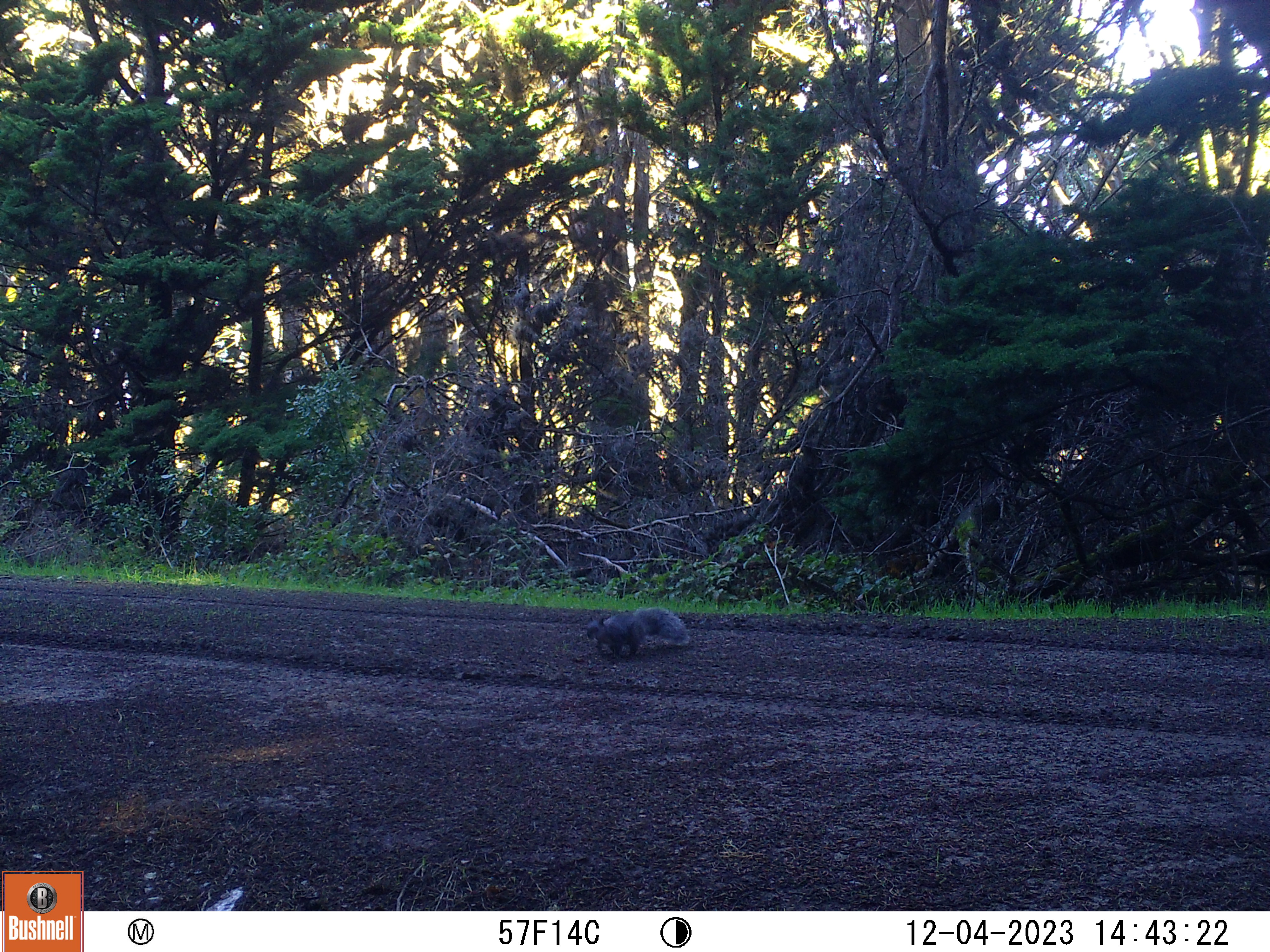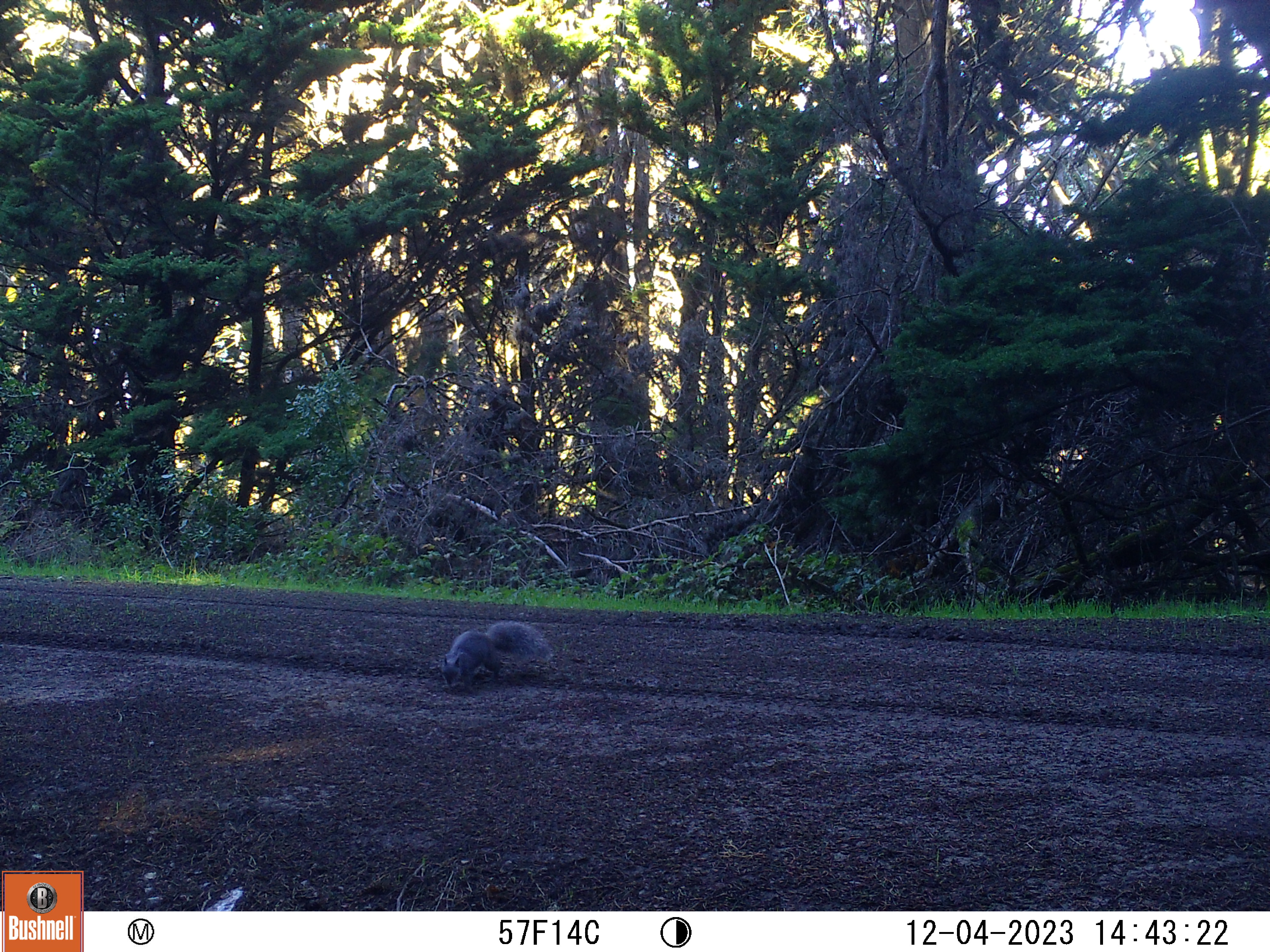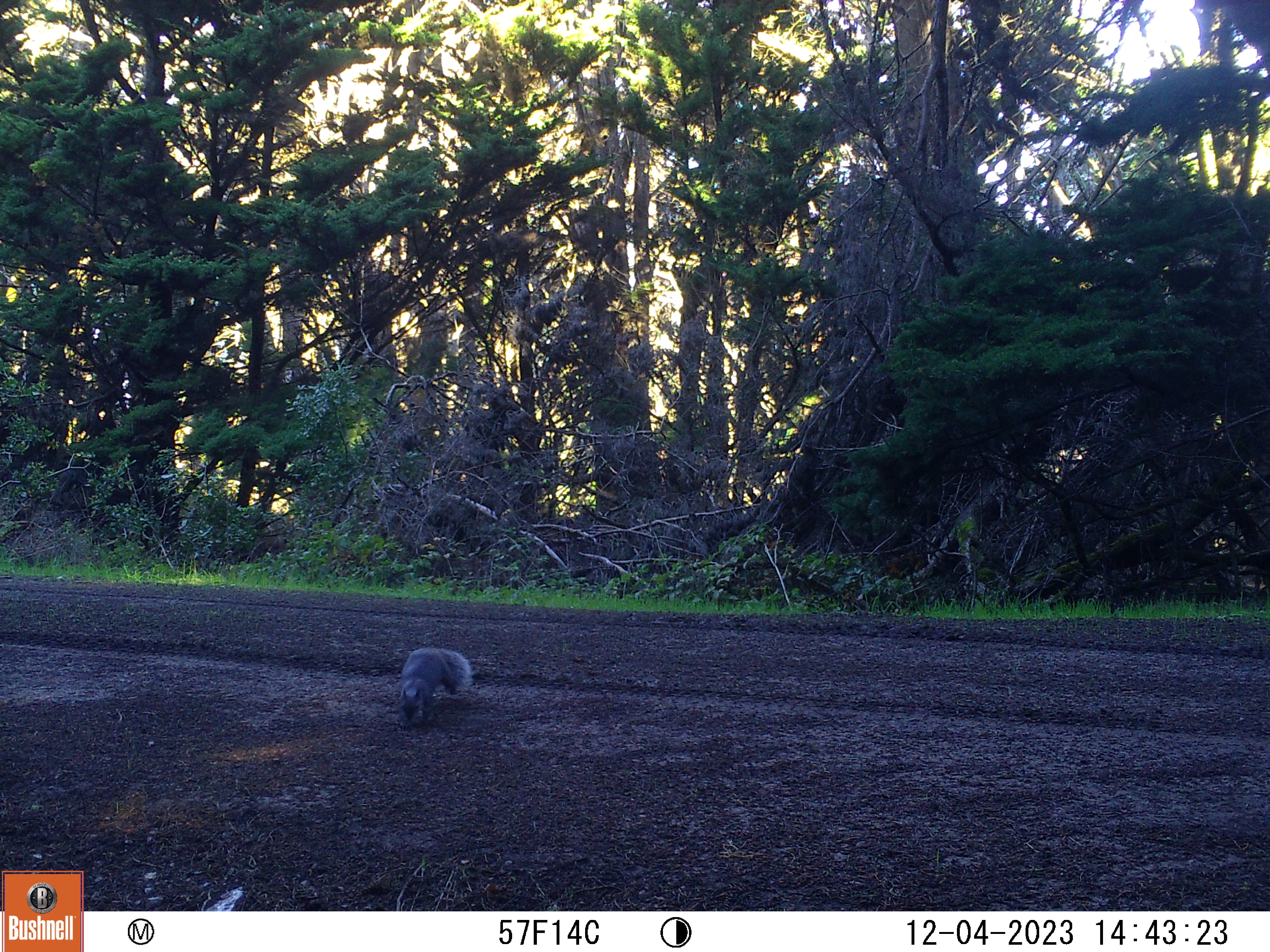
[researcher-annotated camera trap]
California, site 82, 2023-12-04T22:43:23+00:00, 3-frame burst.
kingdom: Animalia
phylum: Chordata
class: Mammalia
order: Rodentia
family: Sciuridae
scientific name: Sciuridae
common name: squirrel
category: unknown squirrel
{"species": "unknown squirrel (squirrel) (Sciuridae)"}